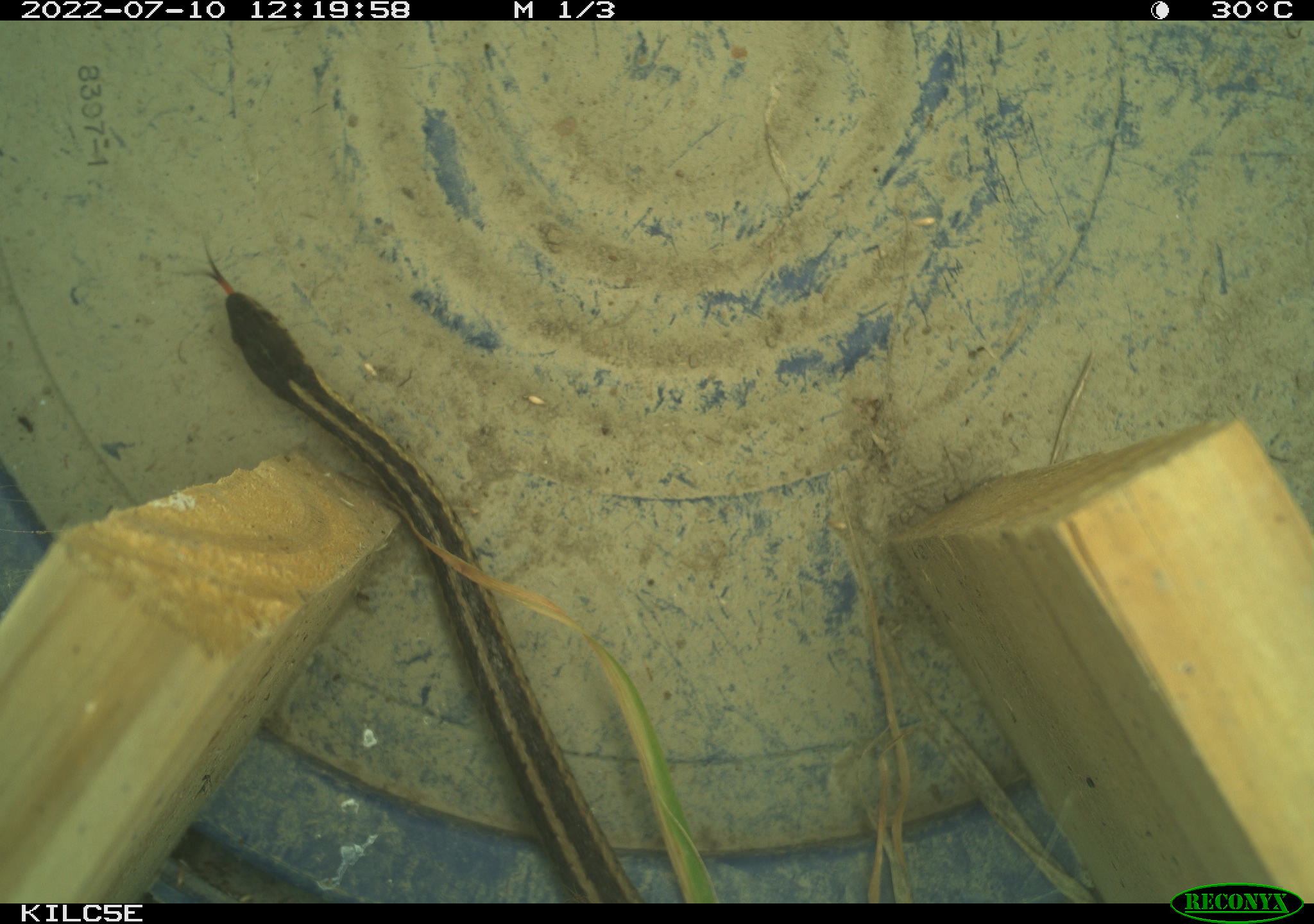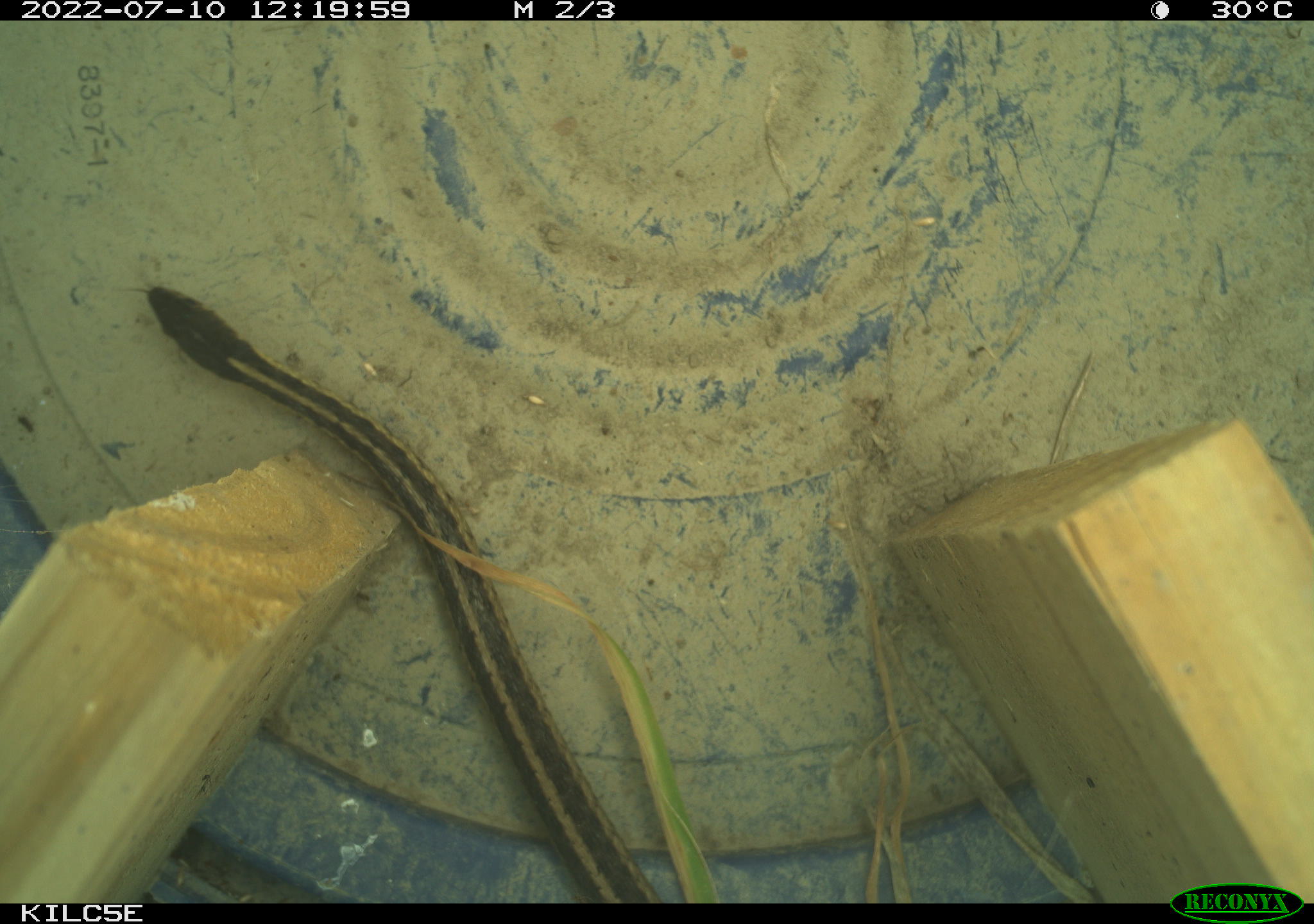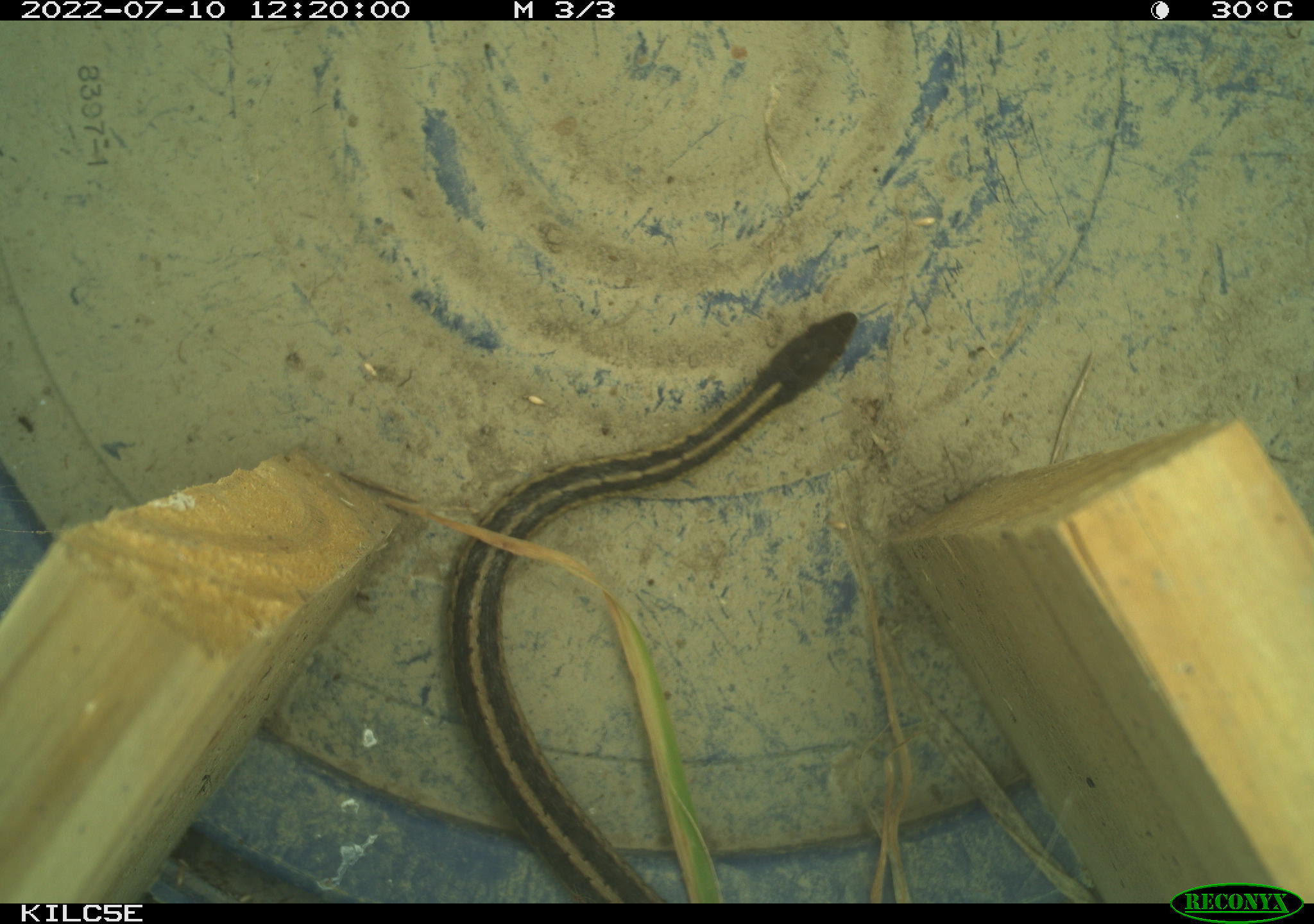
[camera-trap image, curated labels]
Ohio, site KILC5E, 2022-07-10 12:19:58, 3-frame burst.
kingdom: Animalia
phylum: Chordata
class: Reptilia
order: Squamata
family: Colubridae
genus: Thamnophis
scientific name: Thamnophis sirtalis sirtalis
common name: eastern gartersnake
Eastern gartersnake (Thamnophis sirtalis sirtalis).